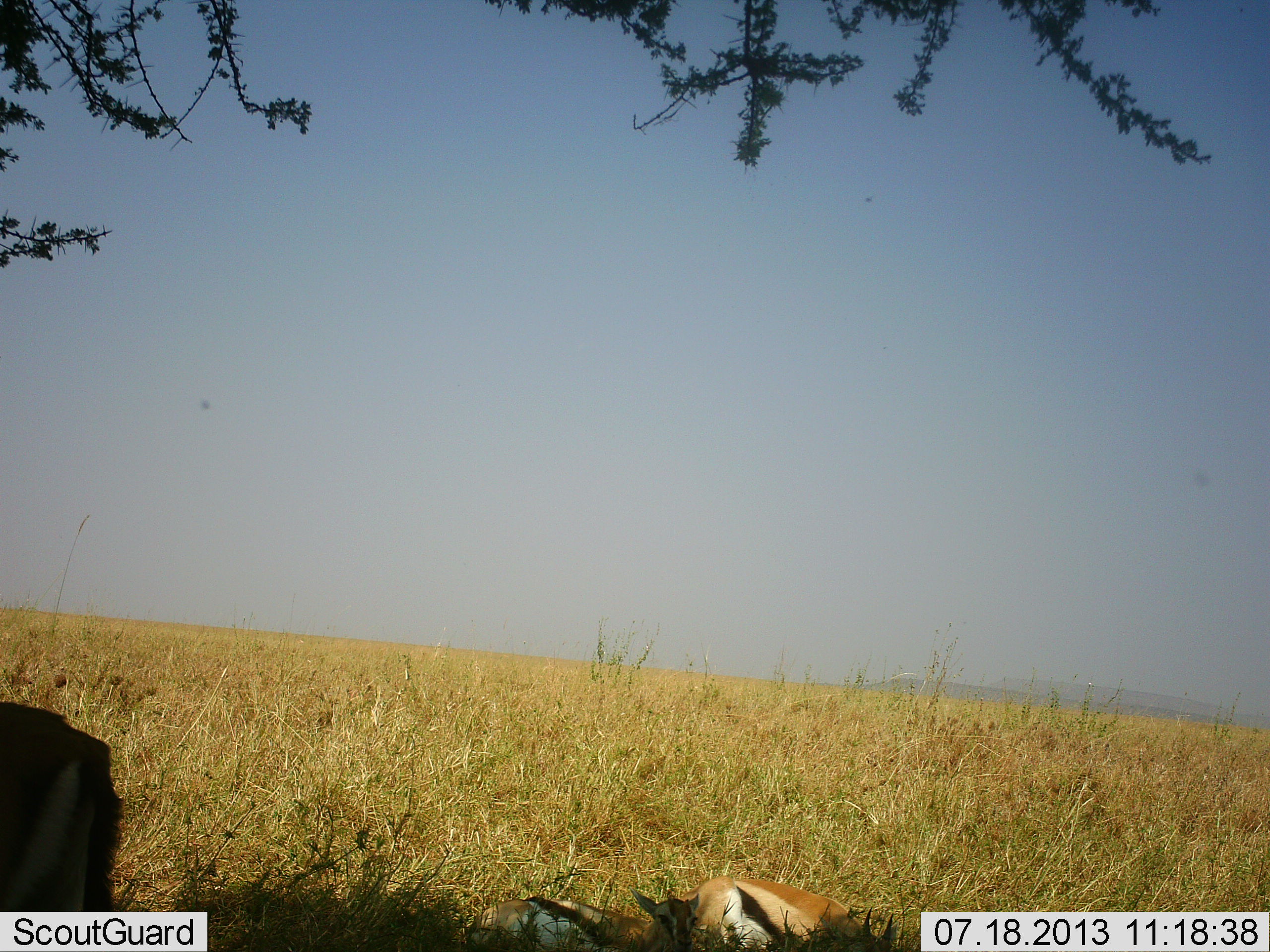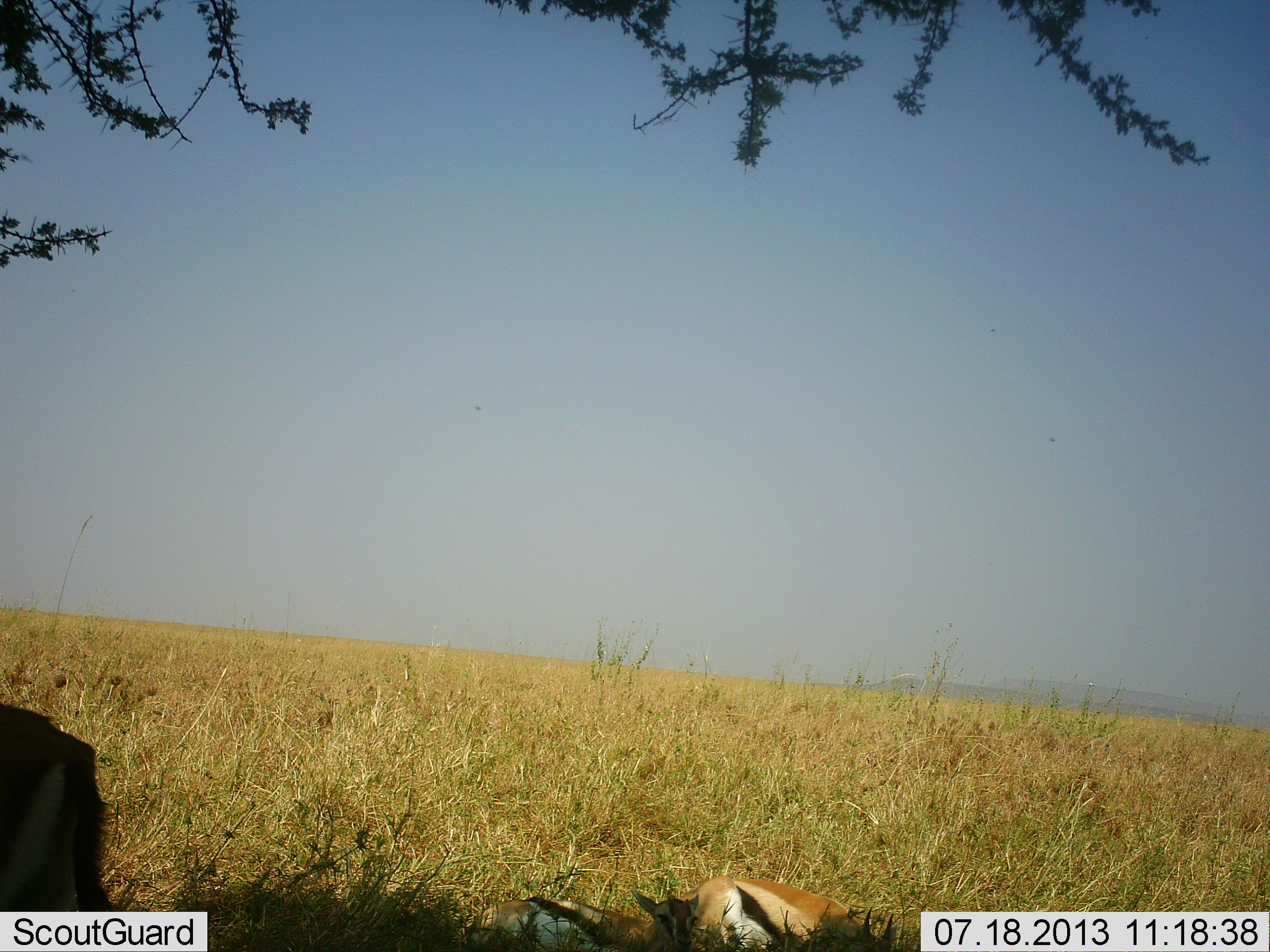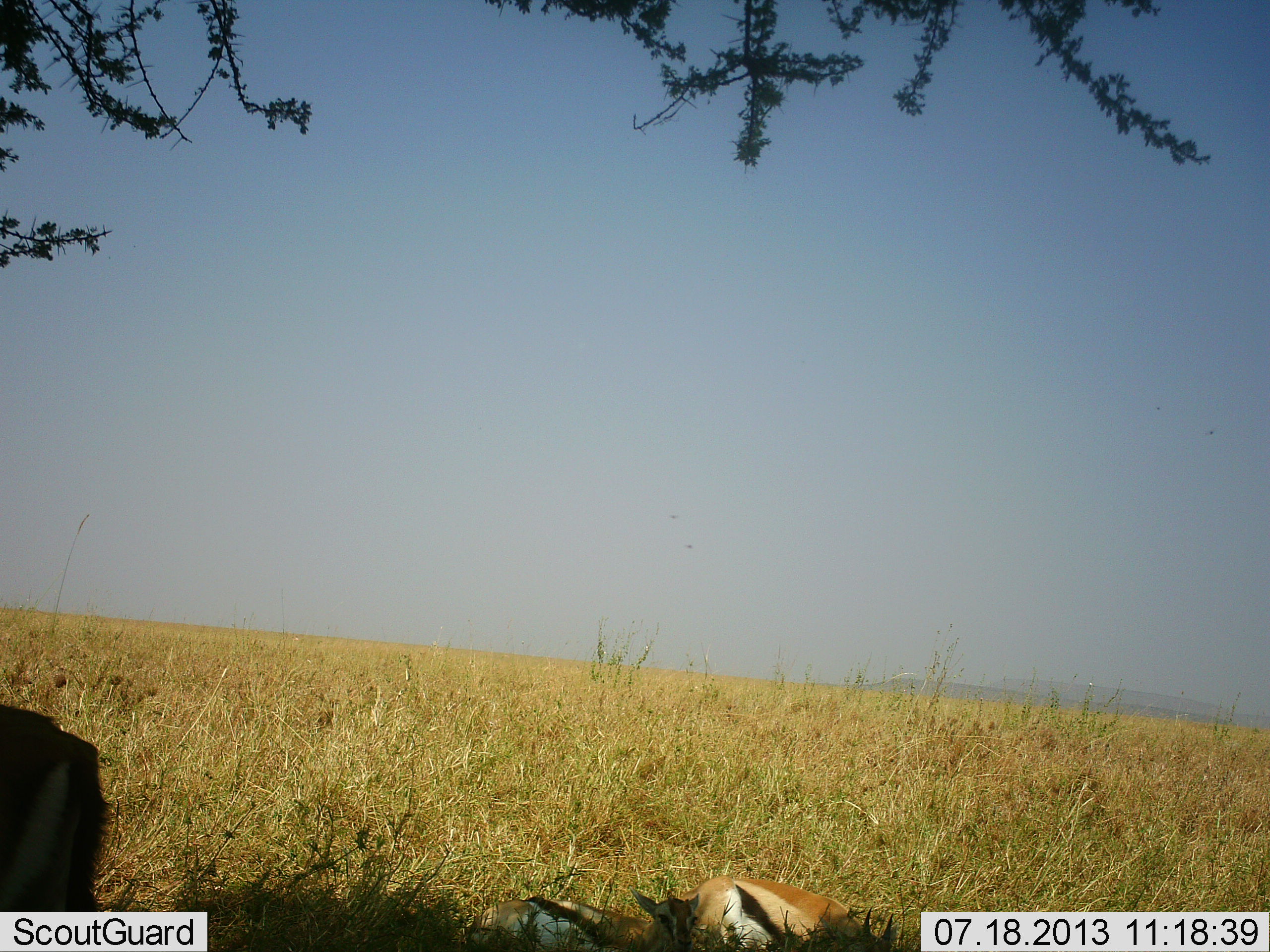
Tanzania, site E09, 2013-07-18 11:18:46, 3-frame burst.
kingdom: Animalia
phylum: Chordata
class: Mammalia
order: Artiodactyla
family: Bovidae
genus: Eudorcas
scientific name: Eudorcas thomsonii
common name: thomson's gazelle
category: gazellethomsons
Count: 2.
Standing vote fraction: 82%.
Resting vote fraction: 65%.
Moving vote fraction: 6%.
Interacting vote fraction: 0%.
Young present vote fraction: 0%.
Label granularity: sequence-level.